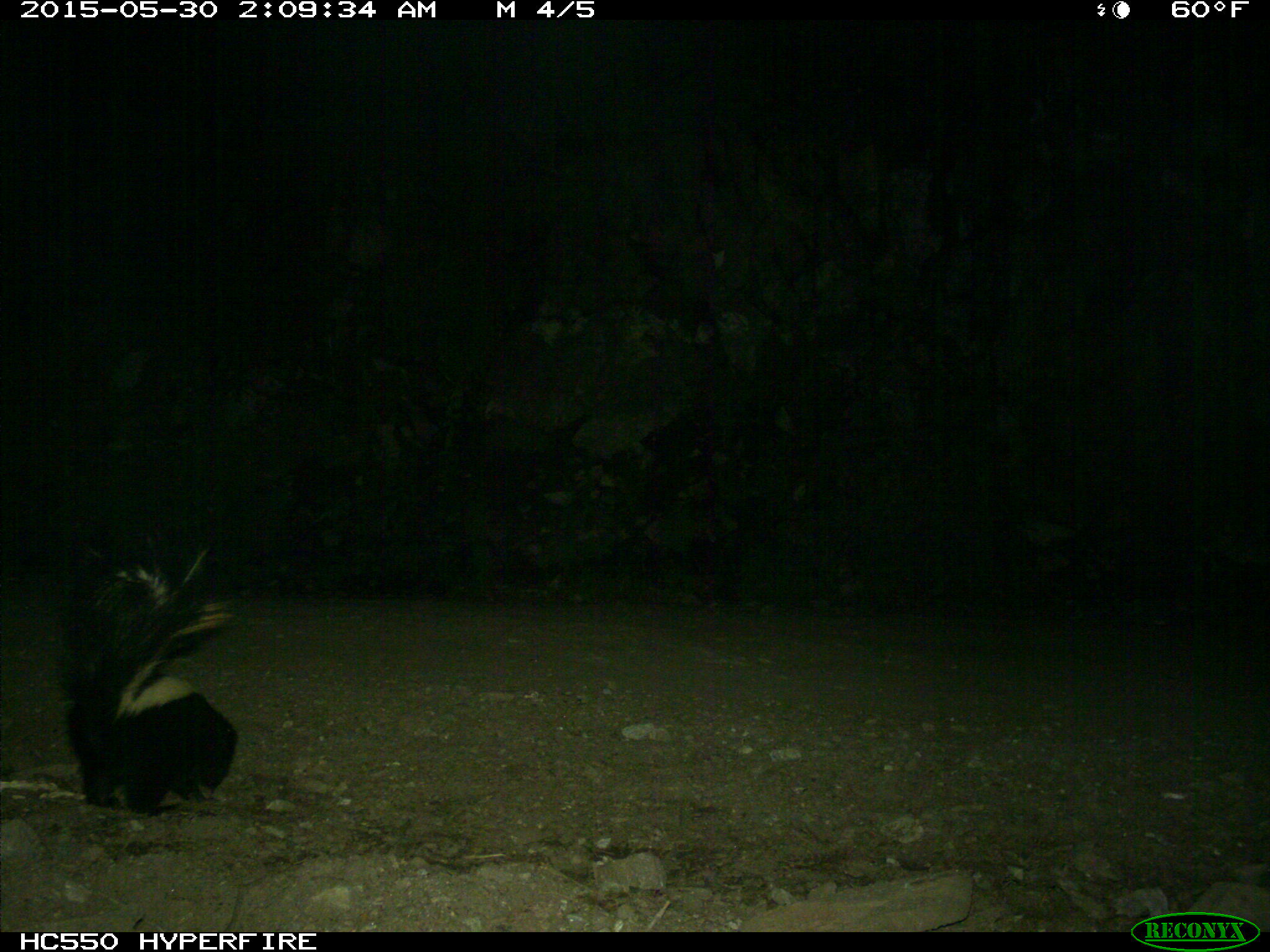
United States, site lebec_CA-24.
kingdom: Animalia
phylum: Chordata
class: Mammalia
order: Carnivora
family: Mephitidae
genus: Mephitis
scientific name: Mephitis mephitis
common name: striped skunk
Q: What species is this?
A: Mephitis mephitis (striped skunk).